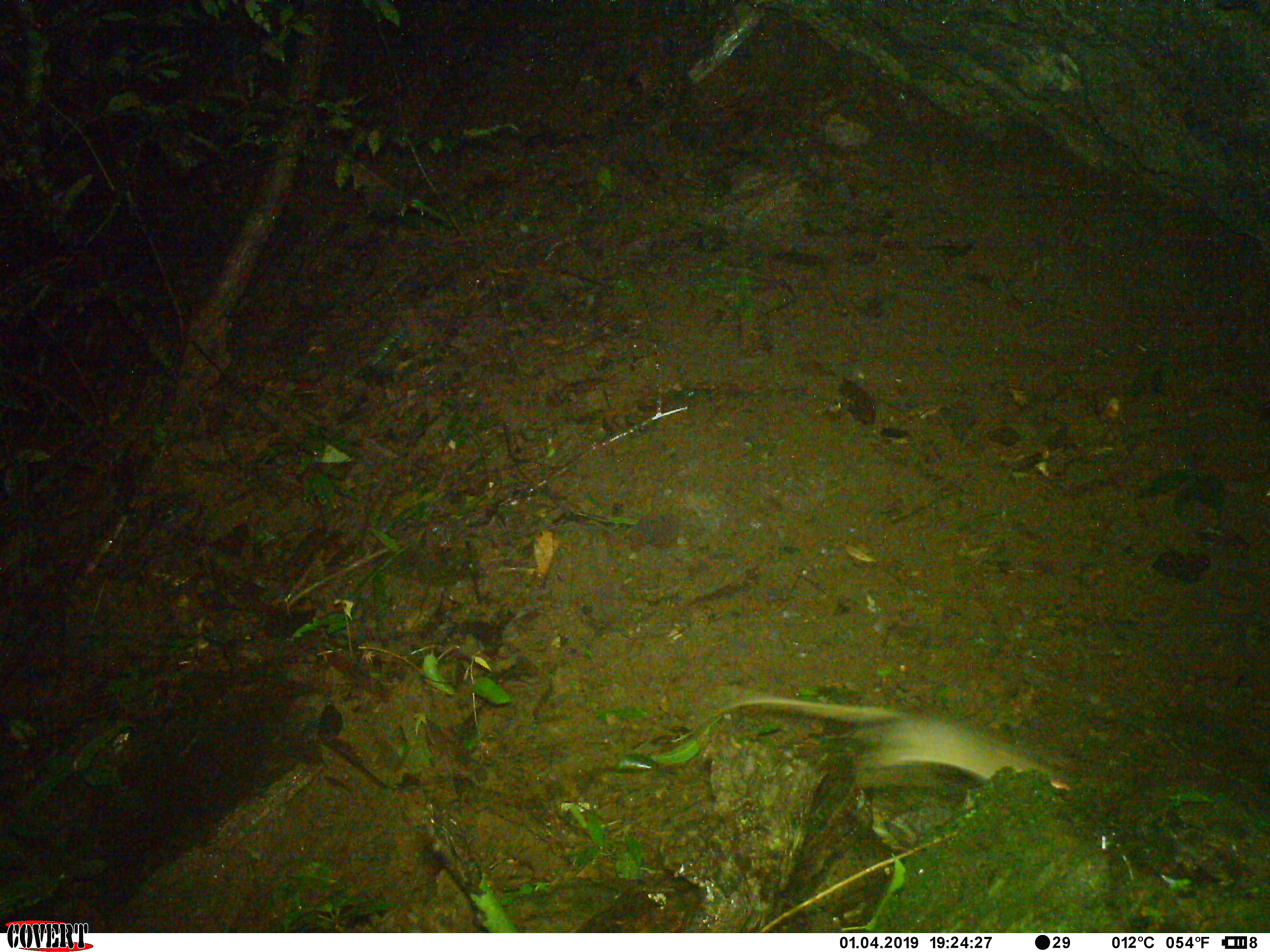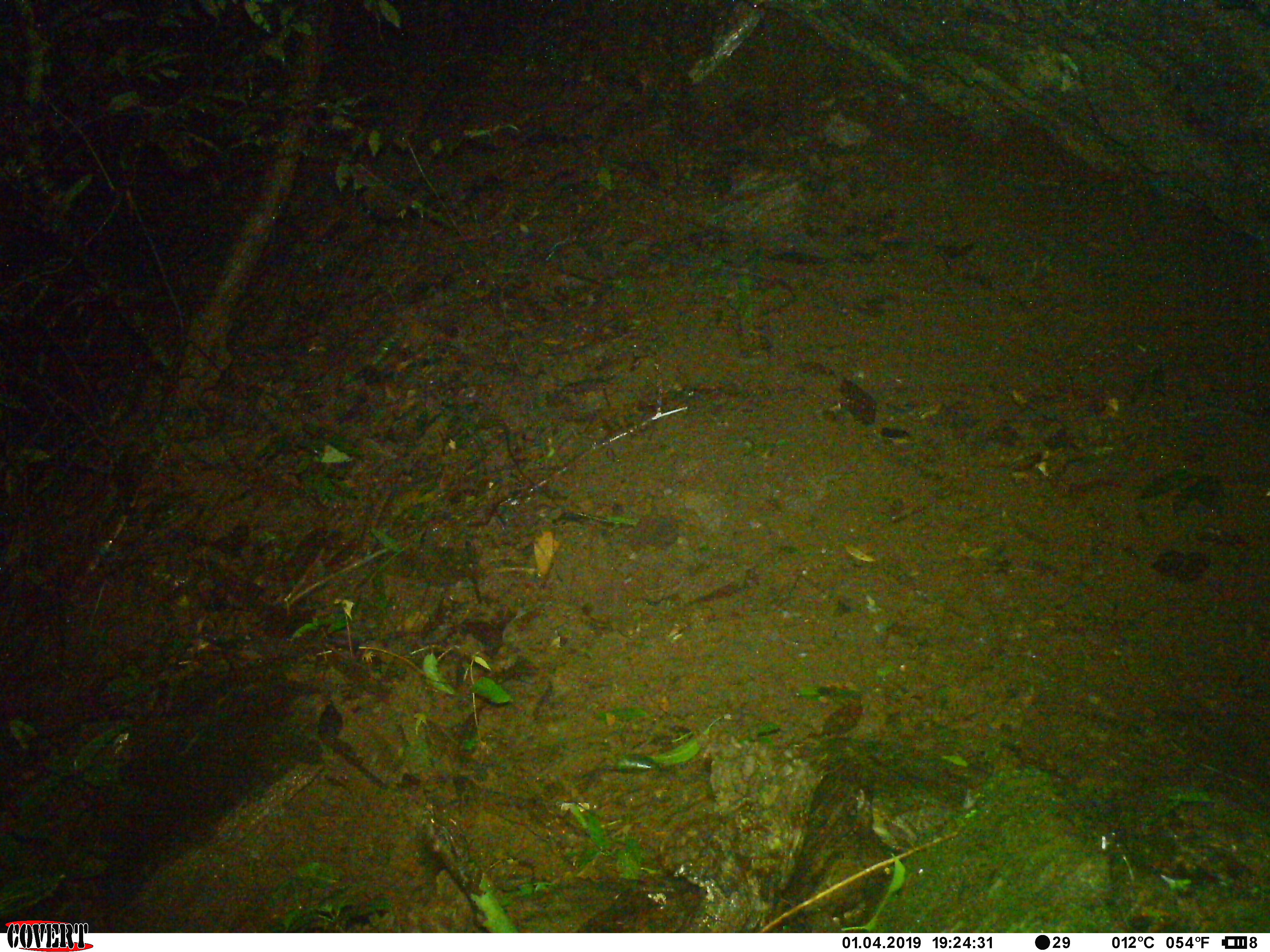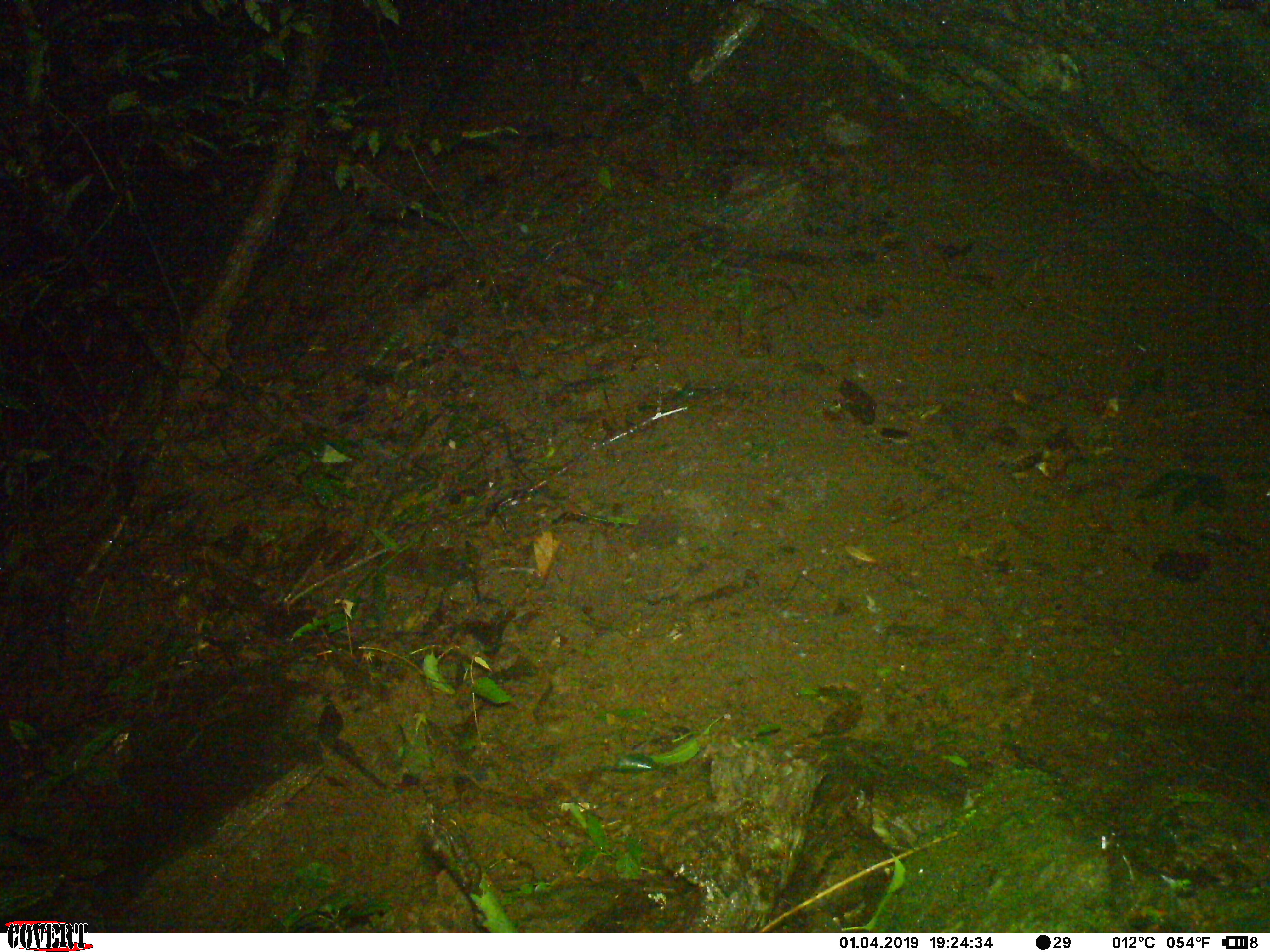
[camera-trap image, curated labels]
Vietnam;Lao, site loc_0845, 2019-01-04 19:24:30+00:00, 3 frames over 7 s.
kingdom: Animalia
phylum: Chordata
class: Mammalia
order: Rodentia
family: Muridae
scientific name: Muridae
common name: old-world mice and rats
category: unidentified murid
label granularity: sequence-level